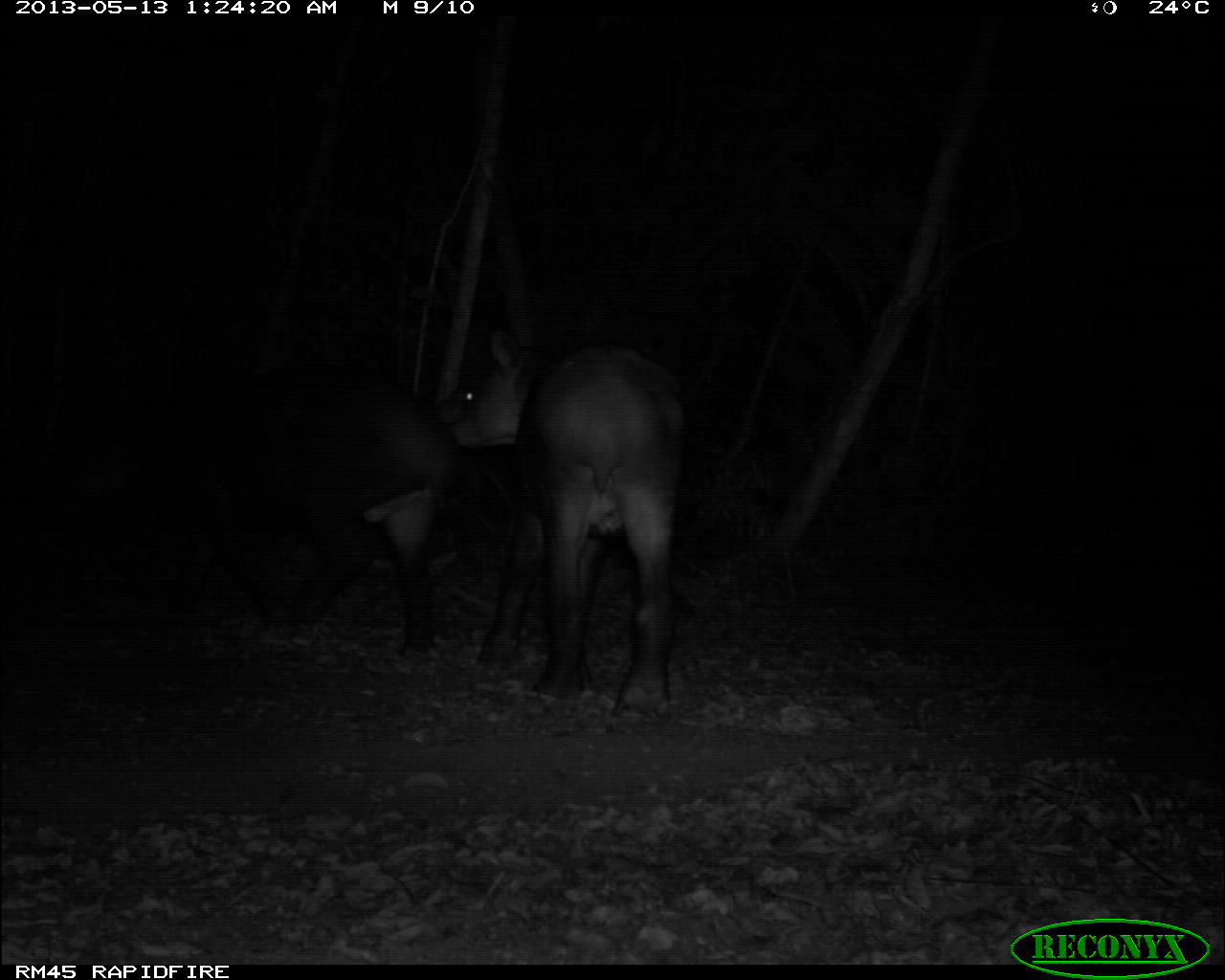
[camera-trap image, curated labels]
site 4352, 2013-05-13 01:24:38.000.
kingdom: Animalia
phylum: Chordata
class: Mammalia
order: Perissodactyla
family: Tapiridae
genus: Tapirus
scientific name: Tapirus bairdii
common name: baird's tapir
Tapirus bairdii (baird's tapir), count 2.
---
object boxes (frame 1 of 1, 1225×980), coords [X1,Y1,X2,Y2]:
tapirus bairdii: [40,365,438,656]; [438,327,688,716]